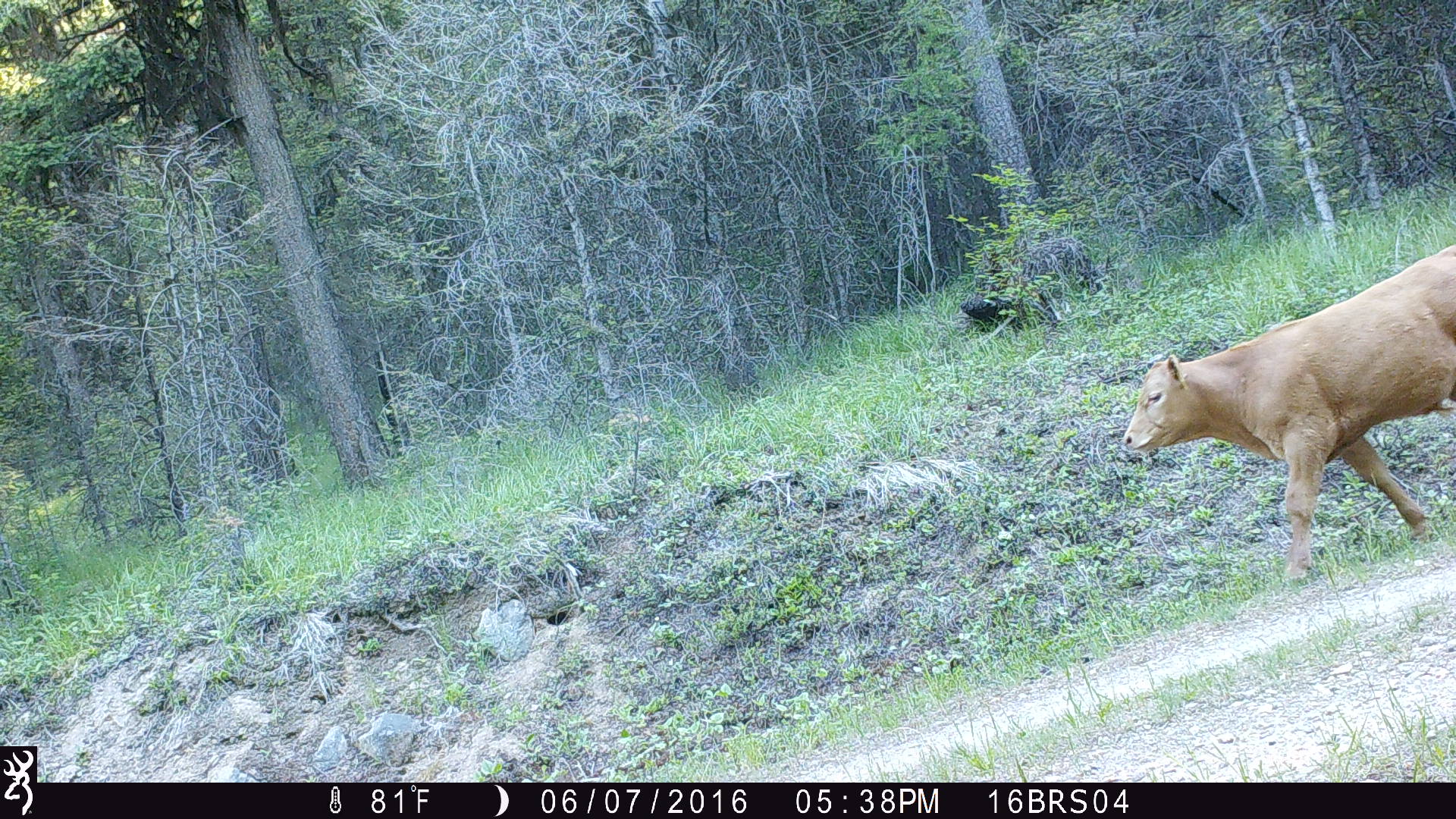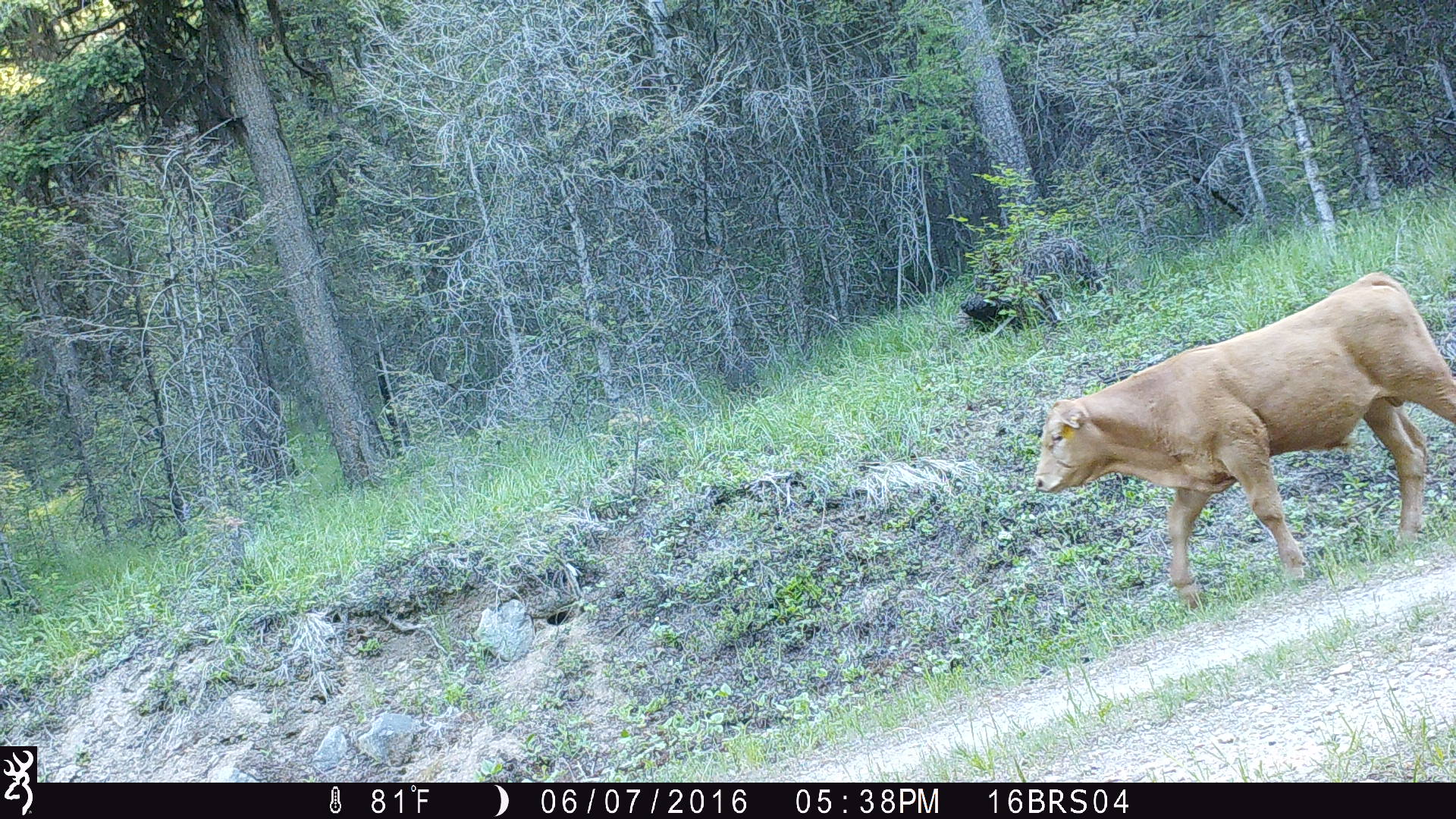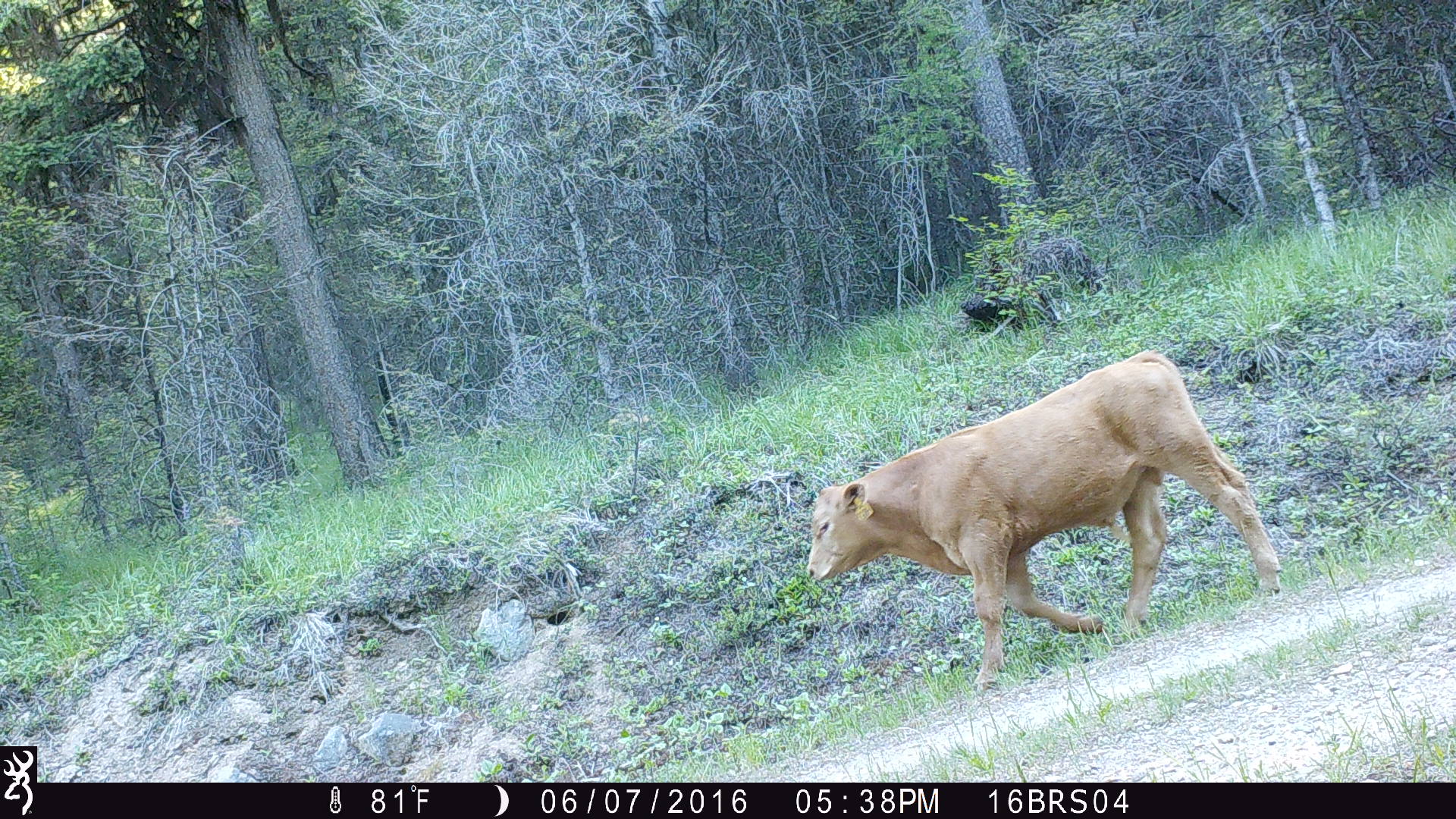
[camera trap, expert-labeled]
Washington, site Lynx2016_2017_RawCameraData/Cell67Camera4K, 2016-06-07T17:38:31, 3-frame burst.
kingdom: Animalia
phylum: Chordata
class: Mammalia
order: Artiodactyla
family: Bovidae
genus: Bos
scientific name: Bos taurus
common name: domestic cattle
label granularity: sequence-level